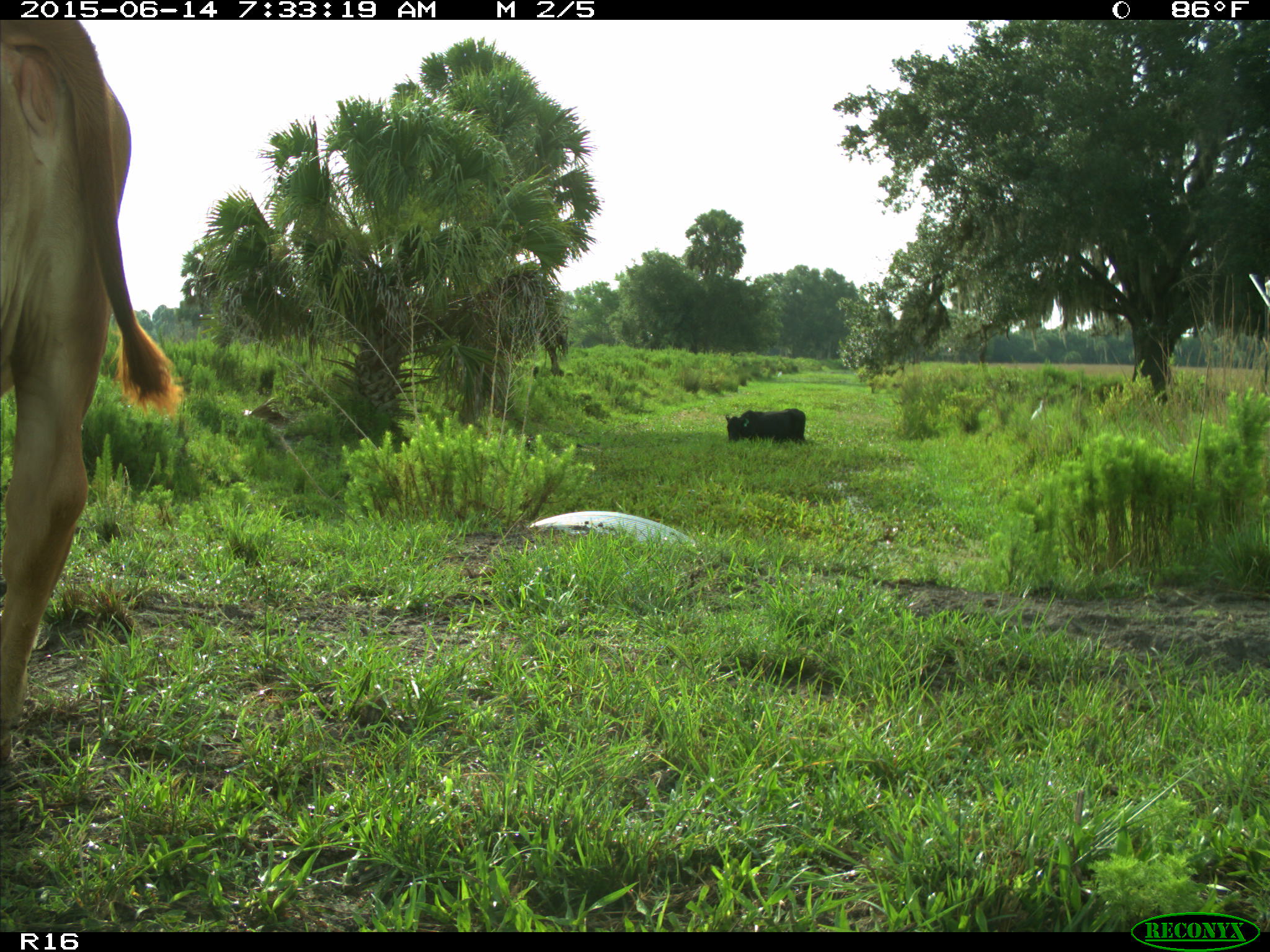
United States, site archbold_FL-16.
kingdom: Animalia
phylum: Chordata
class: Mammalia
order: Artiodactyla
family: Bovidae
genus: Bos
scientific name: Bos taurus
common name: domestic cow